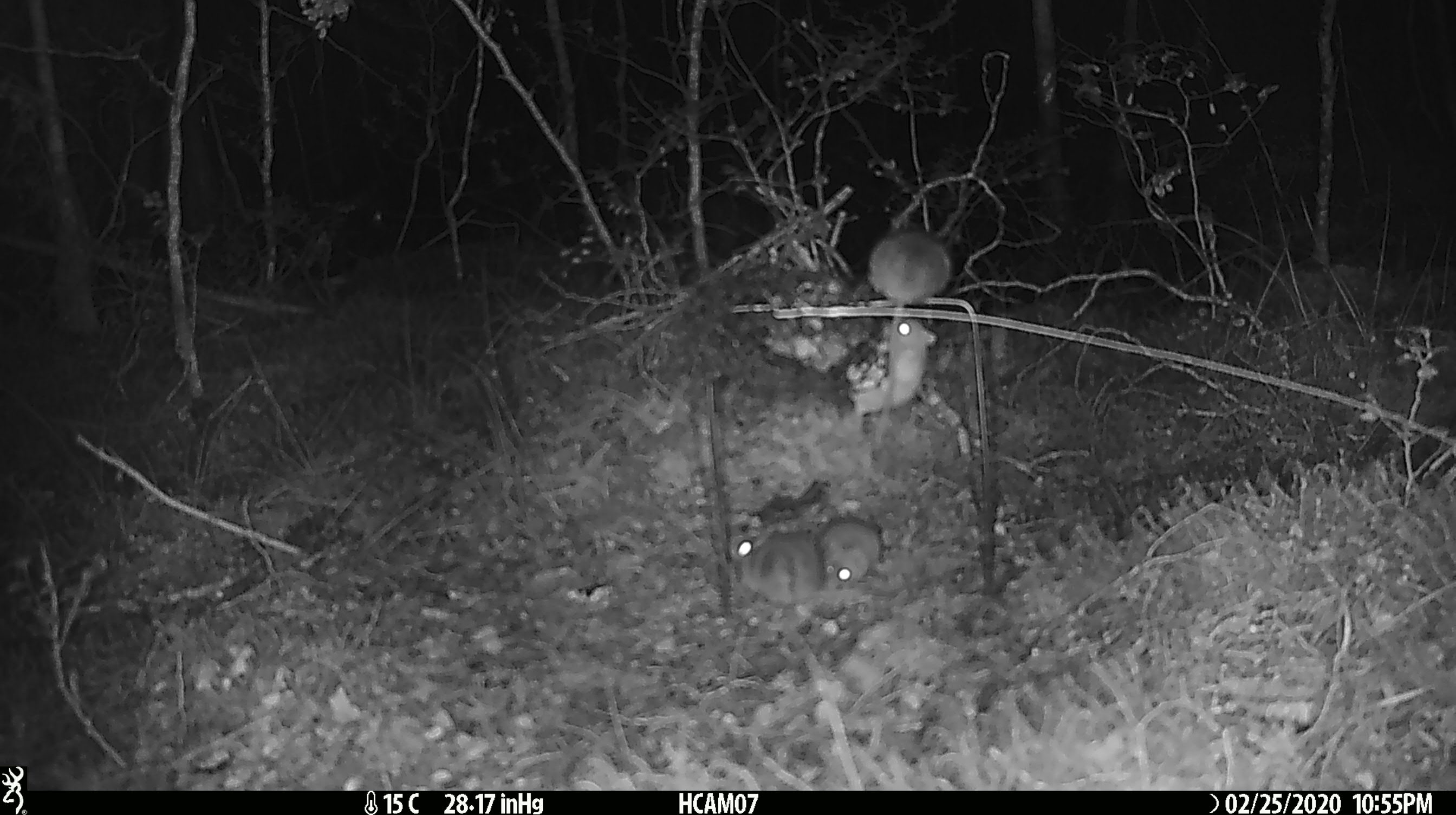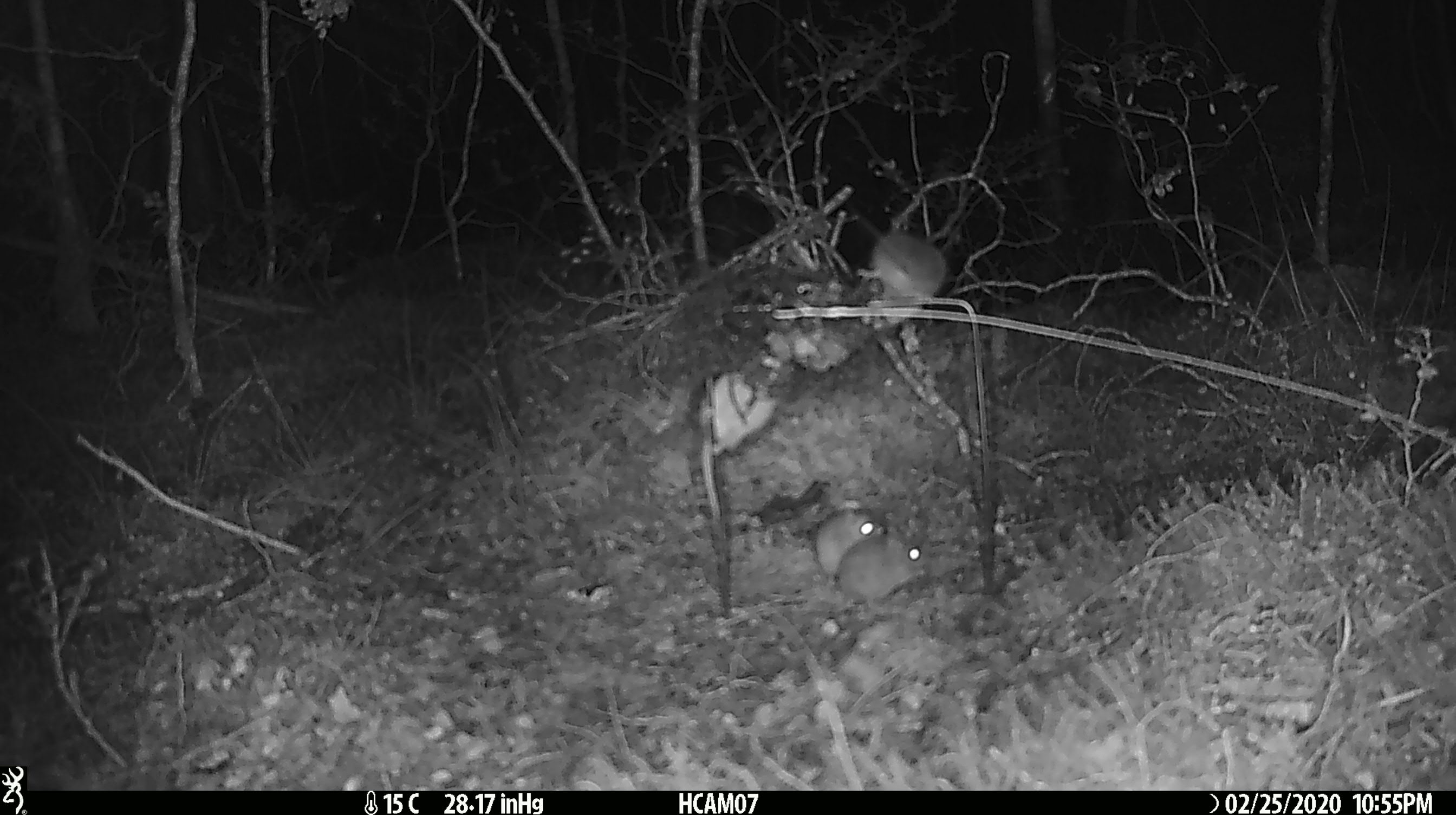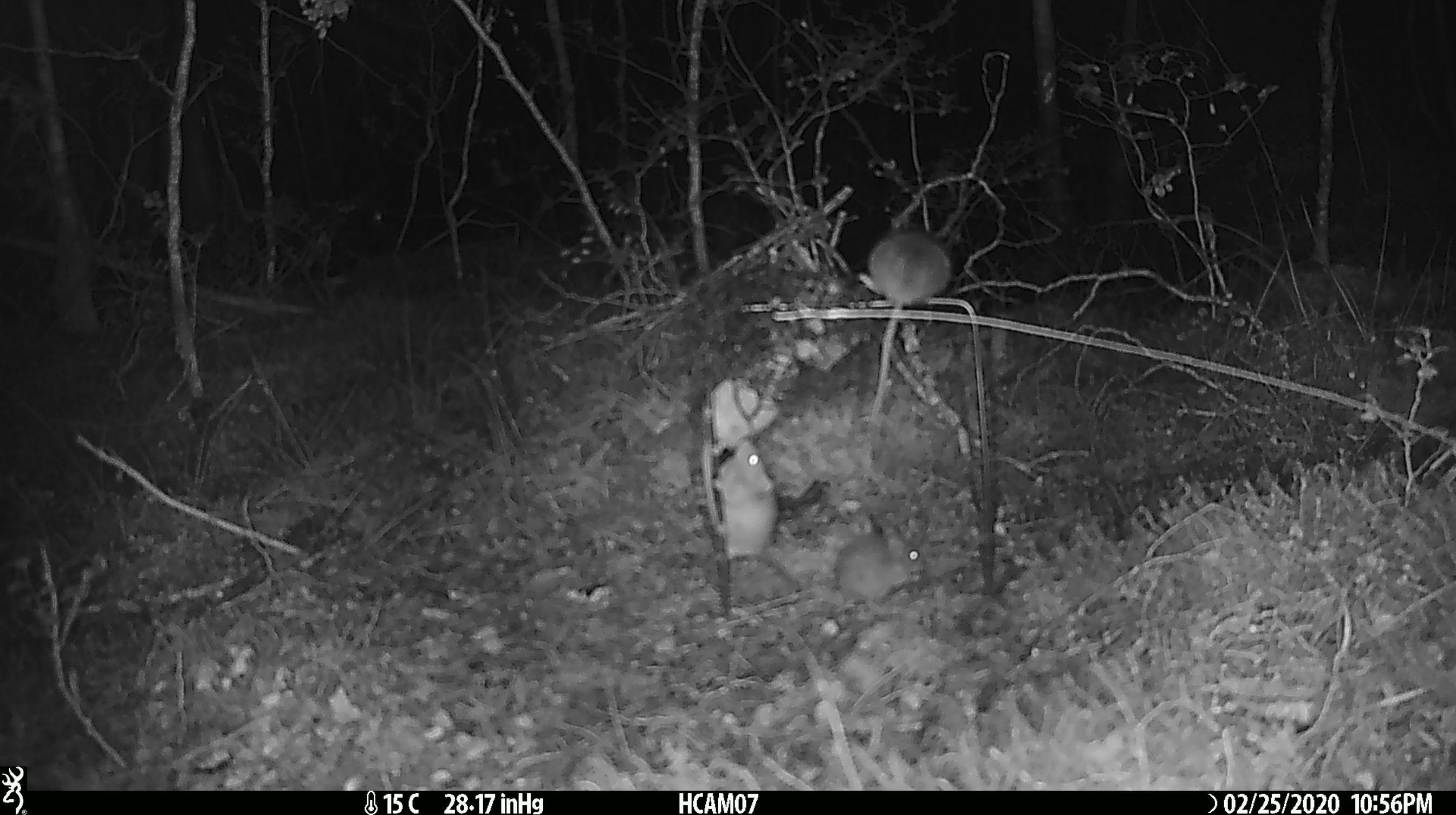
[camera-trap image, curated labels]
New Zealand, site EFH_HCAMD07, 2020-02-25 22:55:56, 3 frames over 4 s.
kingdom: Animalia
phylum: Chordata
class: Mammalia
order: Rodentia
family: Muridae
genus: Mus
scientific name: Mus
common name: mouse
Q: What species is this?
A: Mouse (Mus).